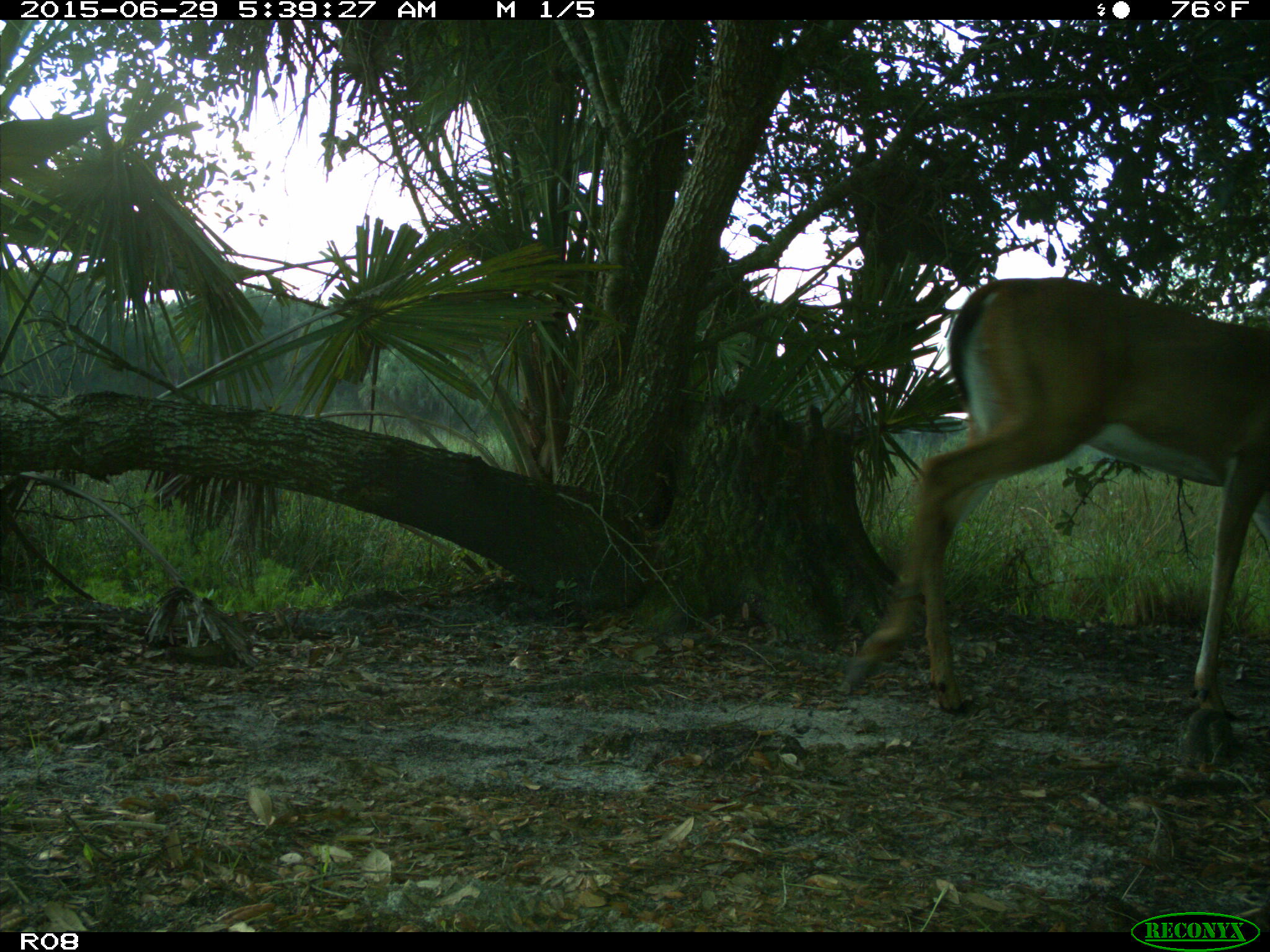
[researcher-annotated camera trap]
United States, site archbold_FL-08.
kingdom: Animalia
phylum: Chordata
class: Mammalia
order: Artiodactyla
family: Cervidae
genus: Odocoileus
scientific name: Odocoileus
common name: deer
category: unidentified deer